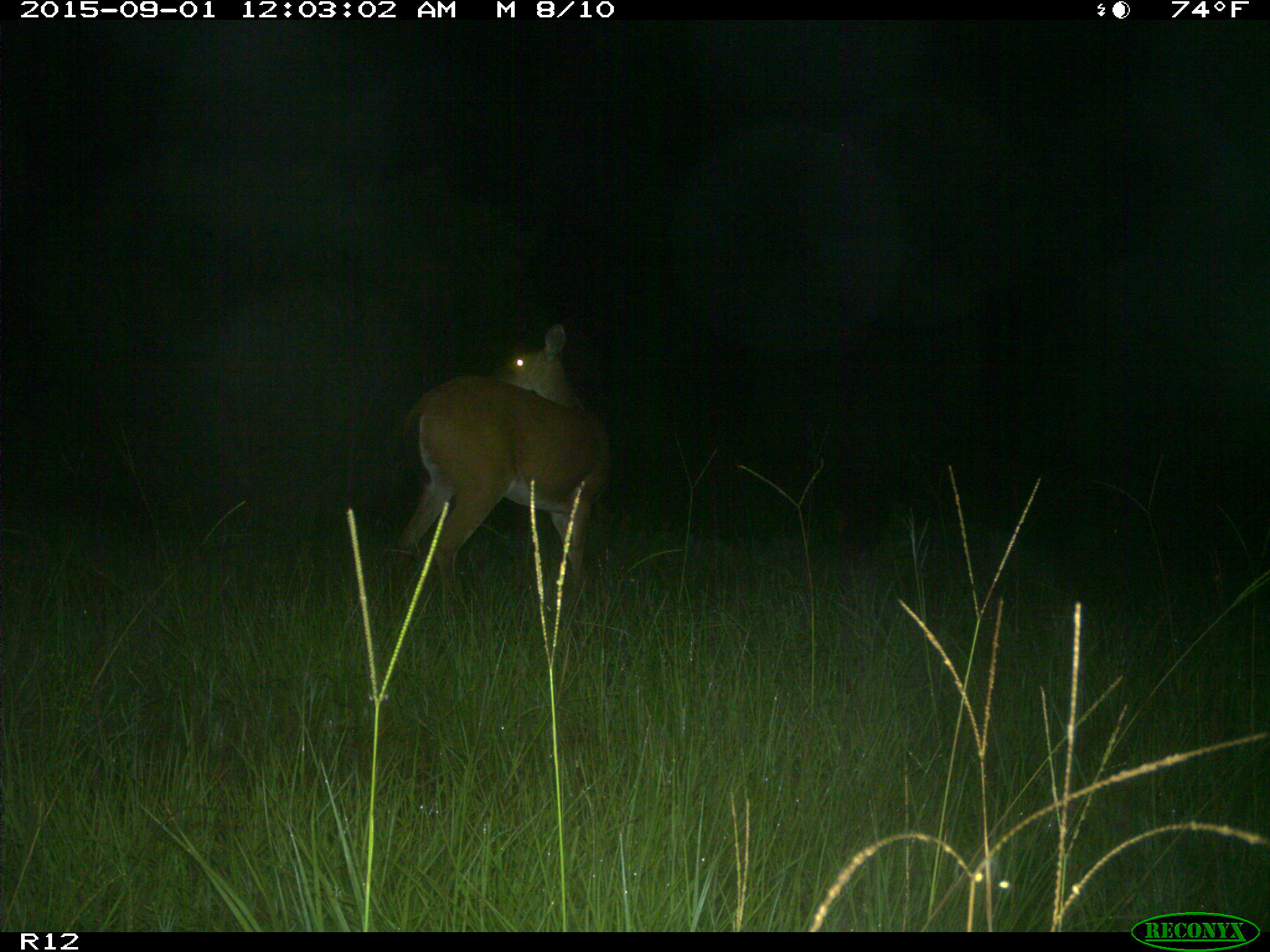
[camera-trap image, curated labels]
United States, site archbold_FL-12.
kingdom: Animalia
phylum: Chordata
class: Mammalia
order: Artiodactyla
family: Cervidae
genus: Odocoileus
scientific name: Odocoileus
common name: deer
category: unidentified deer